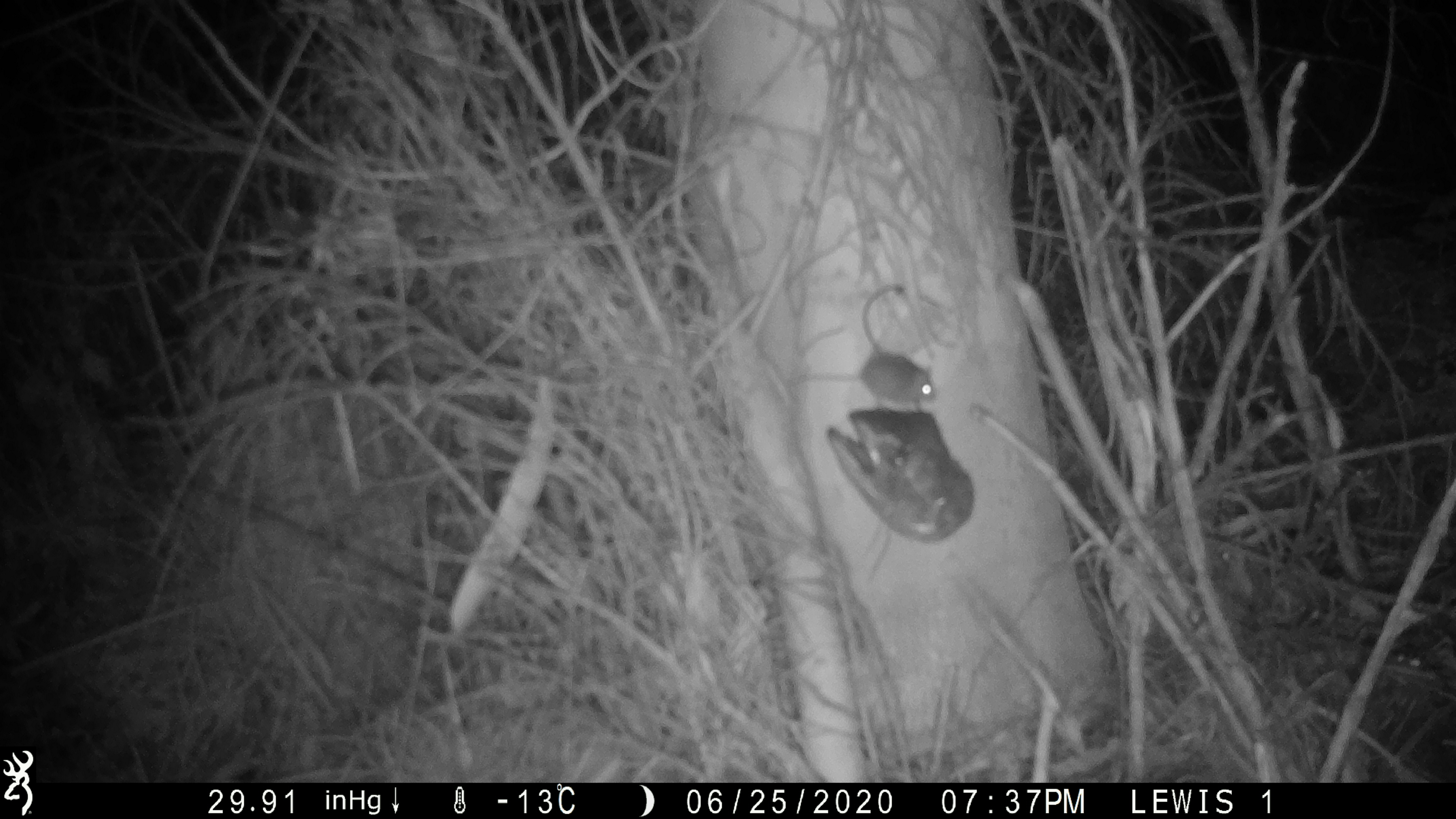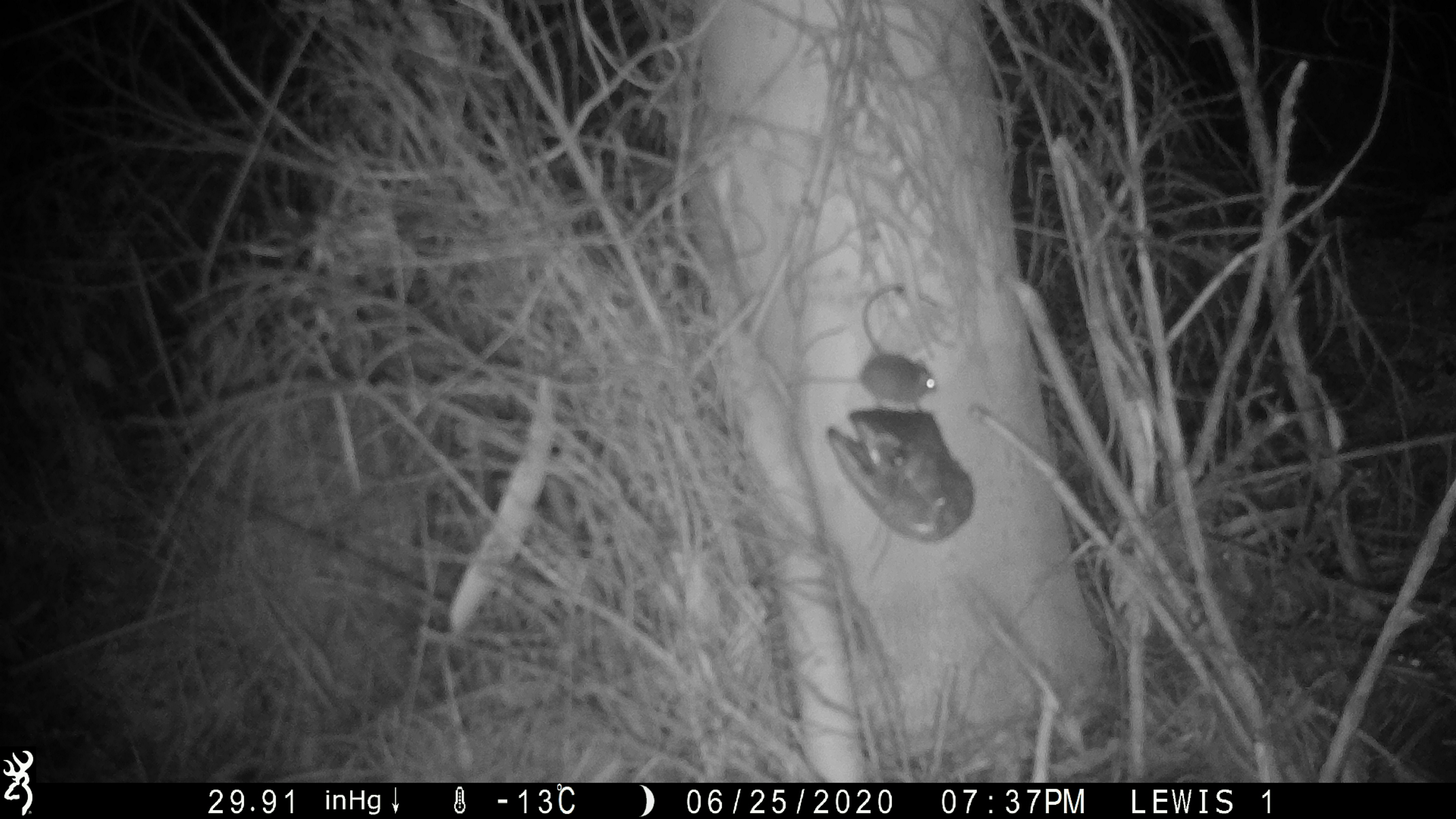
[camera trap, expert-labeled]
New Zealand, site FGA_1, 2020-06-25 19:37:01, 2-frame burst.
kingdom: Animalia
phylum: Chordata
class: Mammalia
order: Rodentia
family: Muridae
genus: Mus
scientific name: Mus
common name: mouse